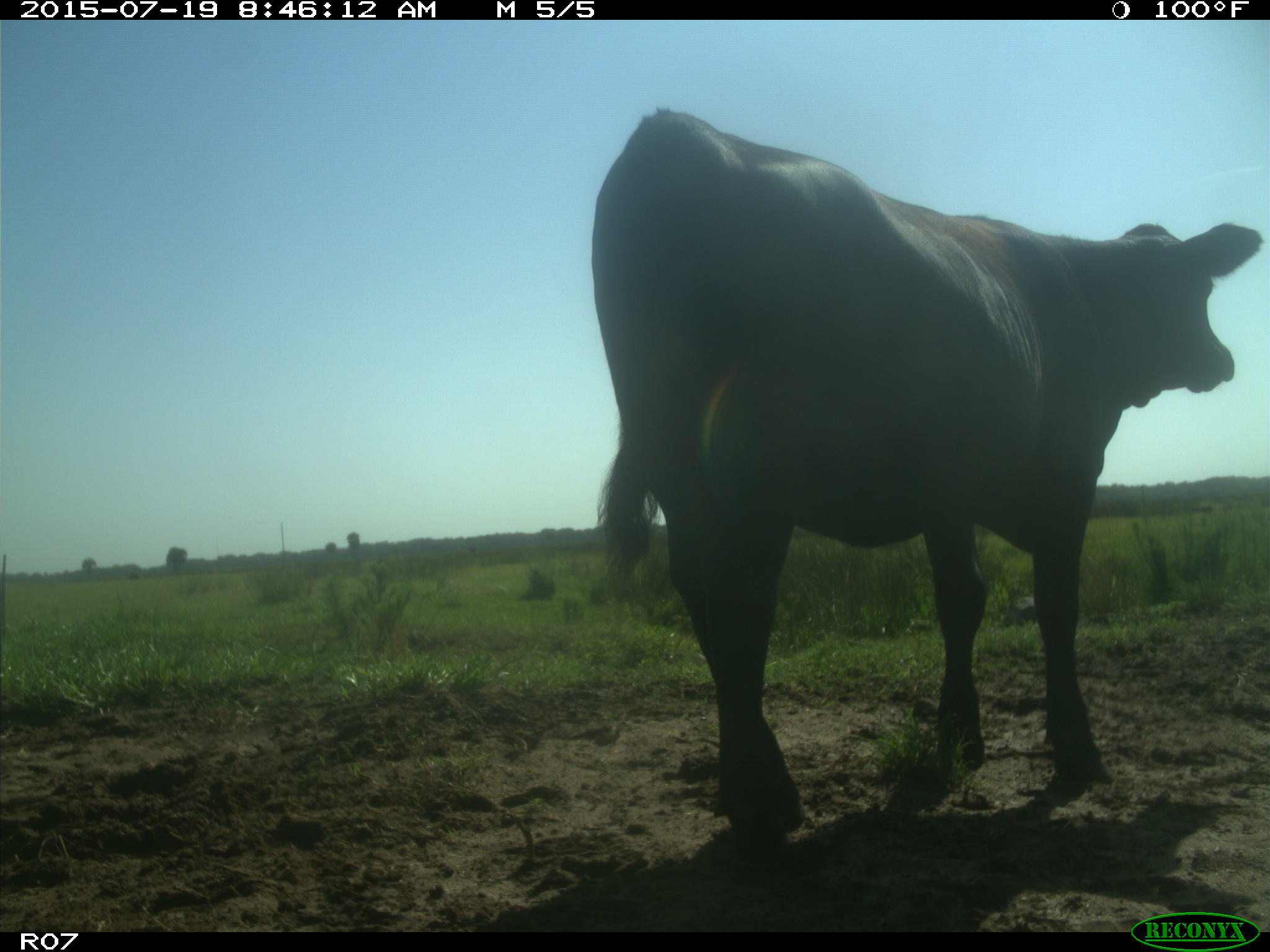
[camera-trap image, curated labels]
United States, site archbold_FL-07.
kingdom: Animalia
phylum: Chordata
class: Mammalia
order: Artiodactyla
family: Bovidae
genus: Bos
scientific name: Bos taurus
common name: domestic cow